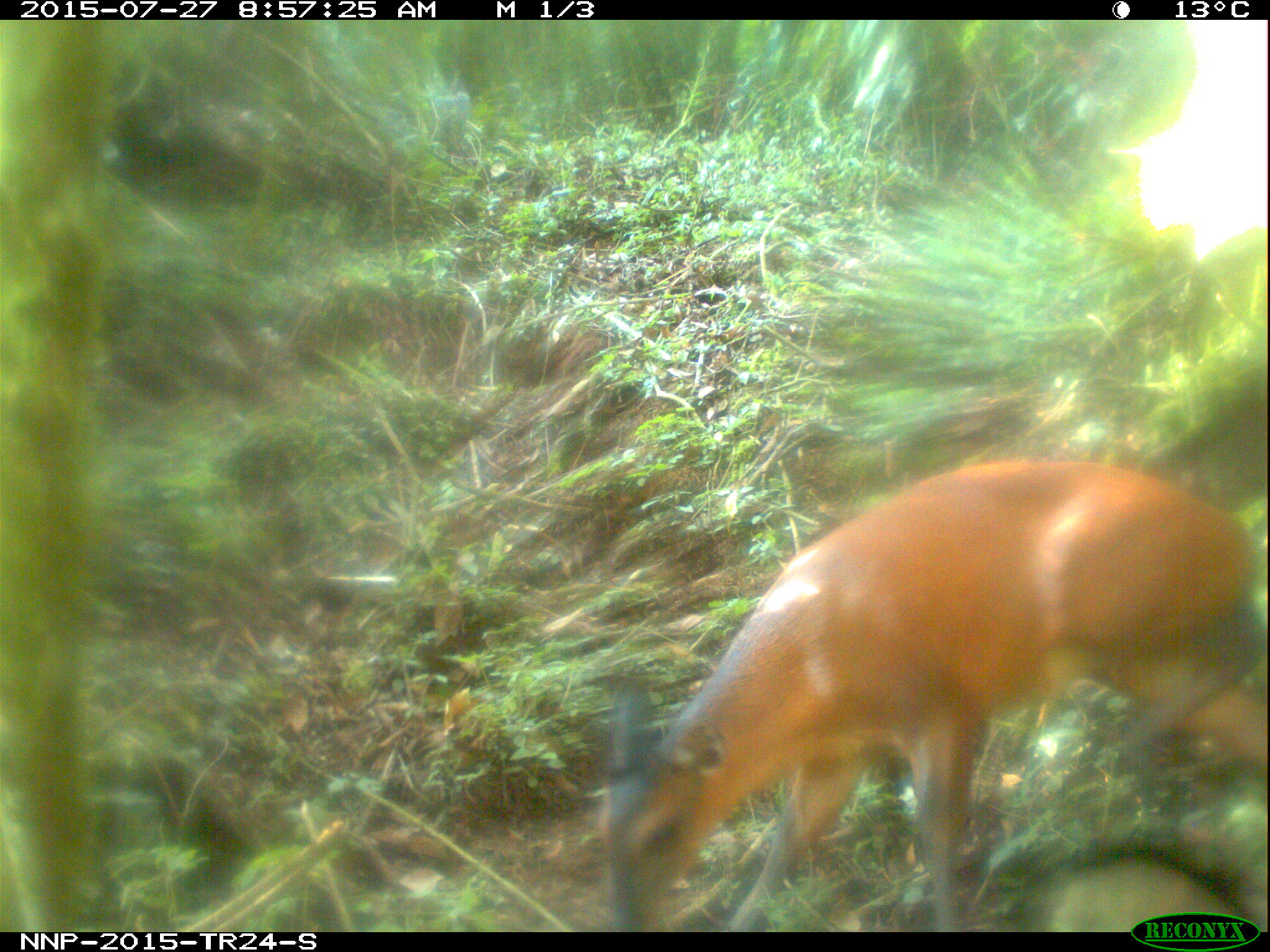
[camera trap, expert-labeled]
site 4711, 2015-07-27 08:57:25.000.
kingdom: Animalia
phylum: Chordata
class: Mammalia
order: Artiodactyla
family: Bovidae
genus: Cephalophus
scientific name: Cephalophus nigrifrons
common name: black-fronted duiker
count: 1